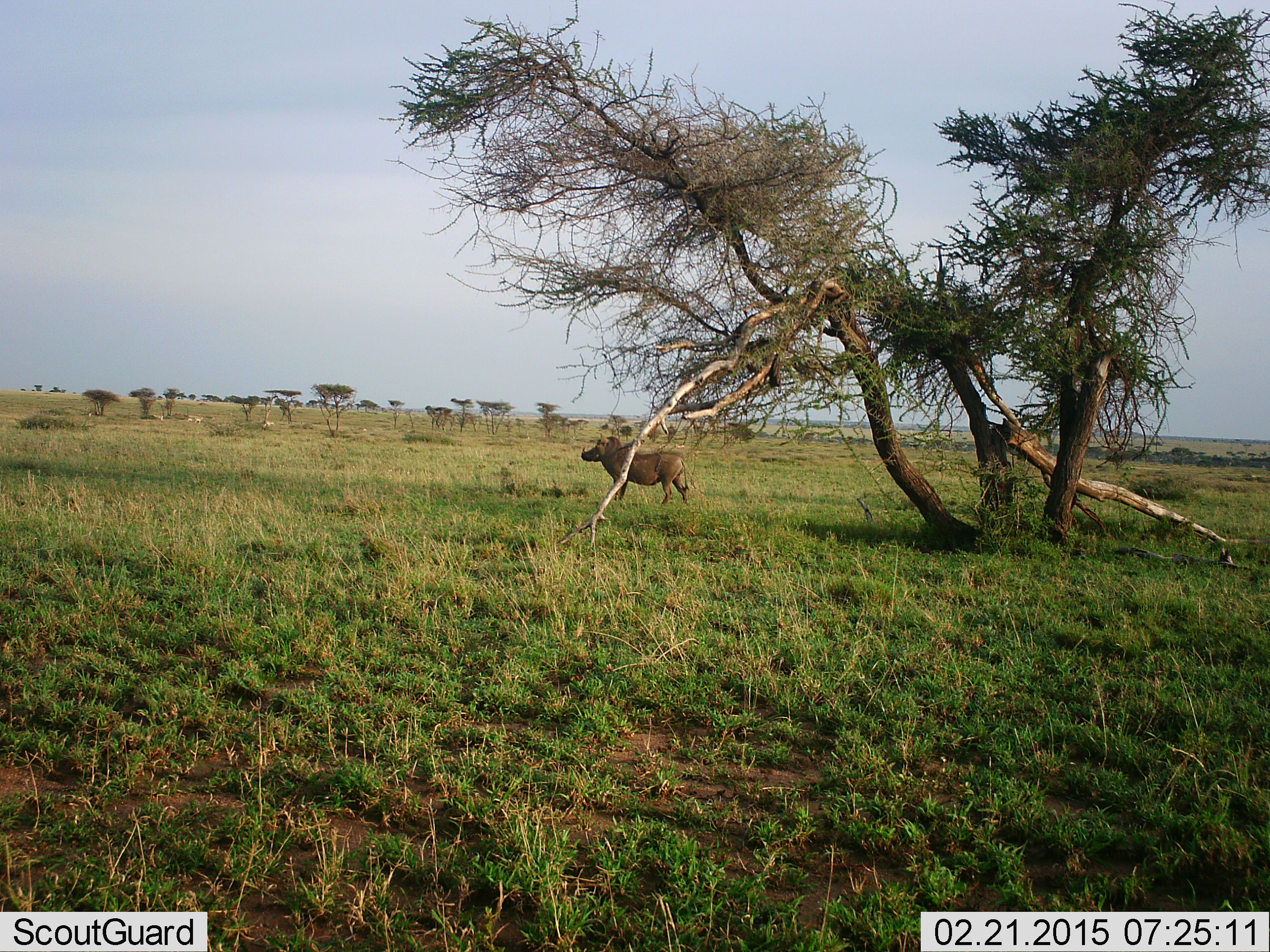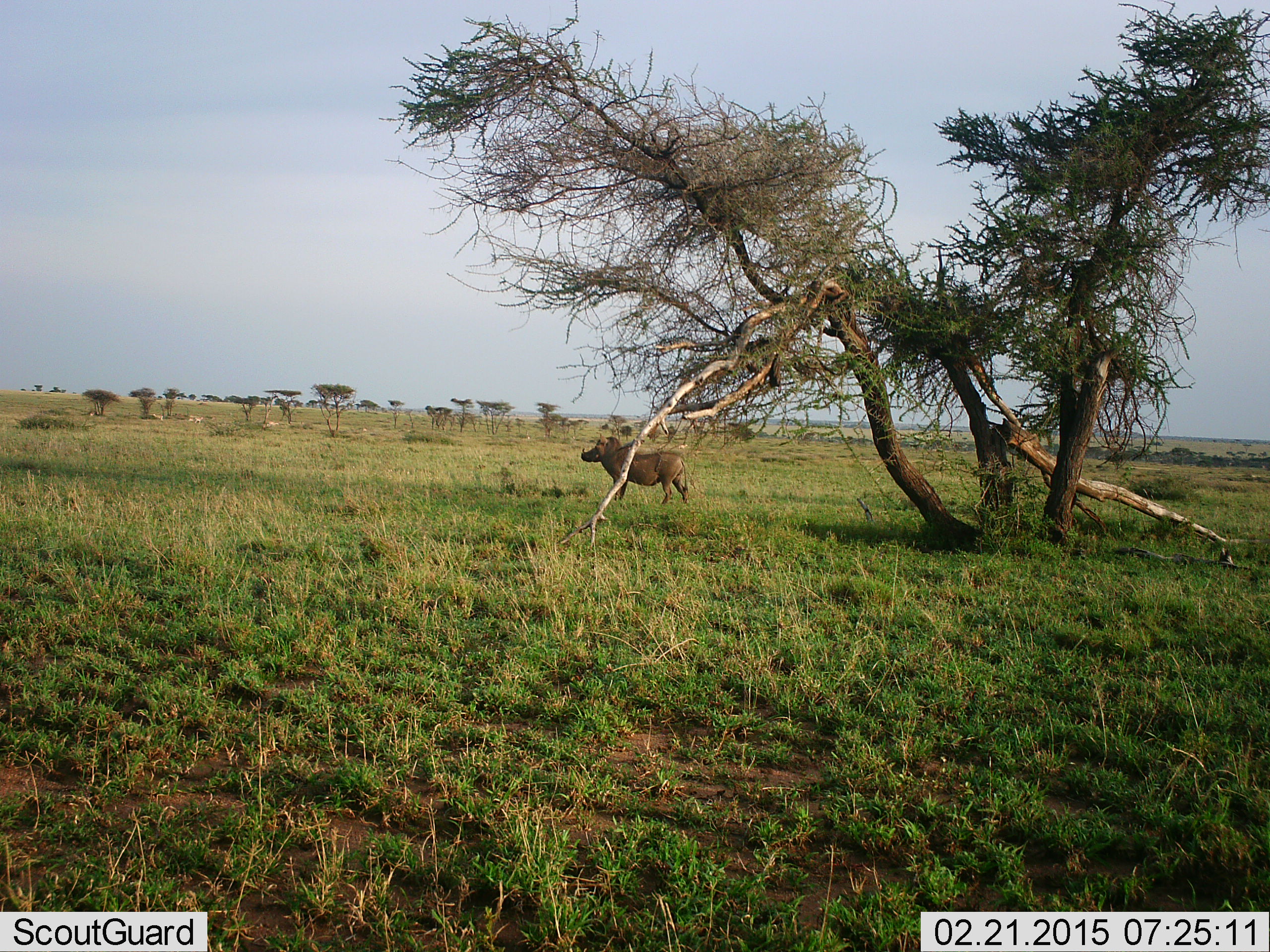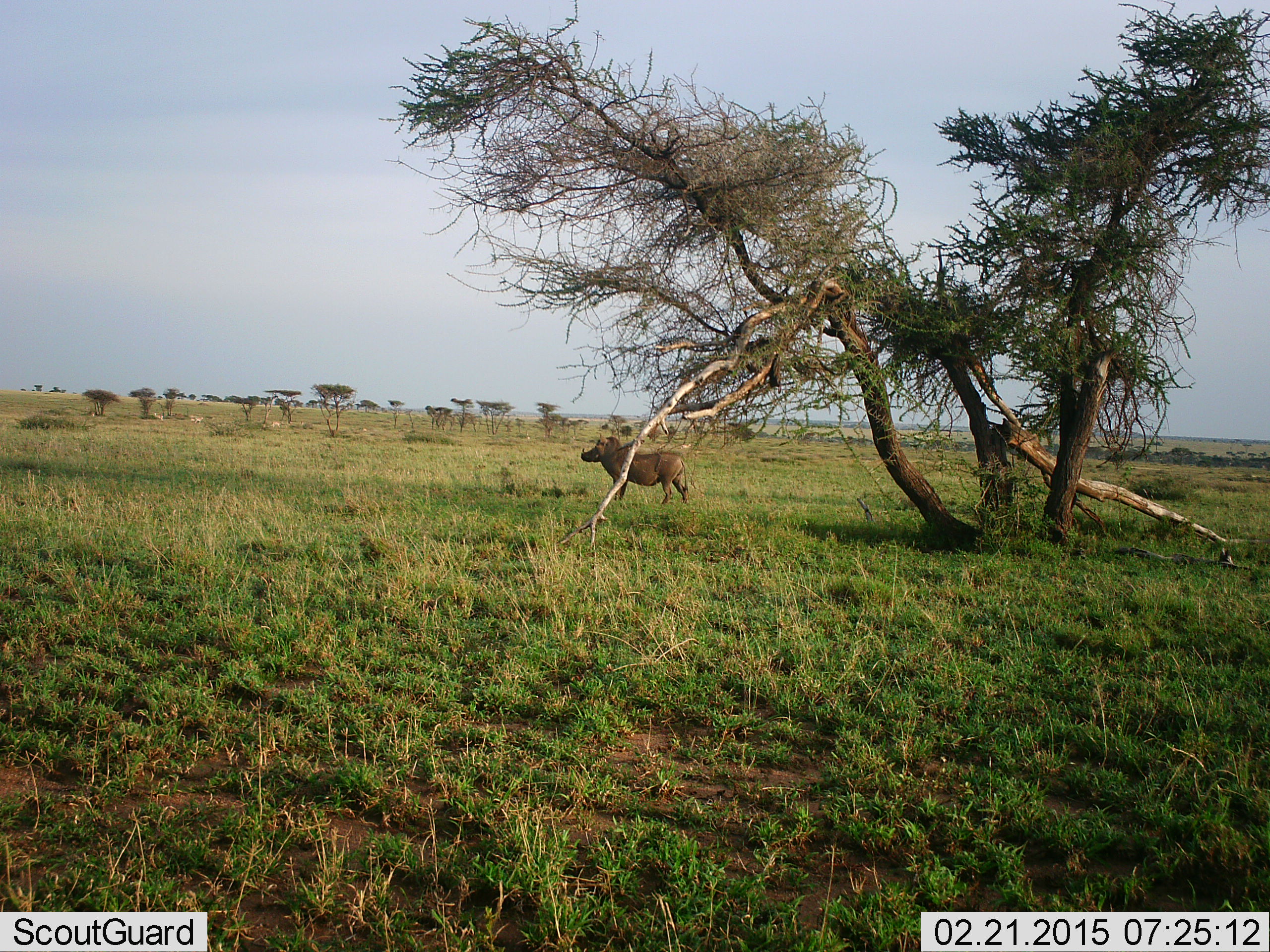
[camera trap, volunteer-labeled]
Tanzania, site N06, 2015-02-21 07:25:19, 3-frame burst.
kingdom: Animalia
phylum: Chordata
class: Mammalia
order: Artiodactyla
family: Suidae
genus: Phacochoerus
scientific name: Phacochoerus africanus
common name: warthog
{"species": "warthog (Phacochoerus africanus)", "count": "1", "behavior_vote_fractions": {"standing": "100%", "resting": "0%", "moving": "0%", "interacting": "0%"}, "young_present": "0%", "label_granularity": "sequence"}